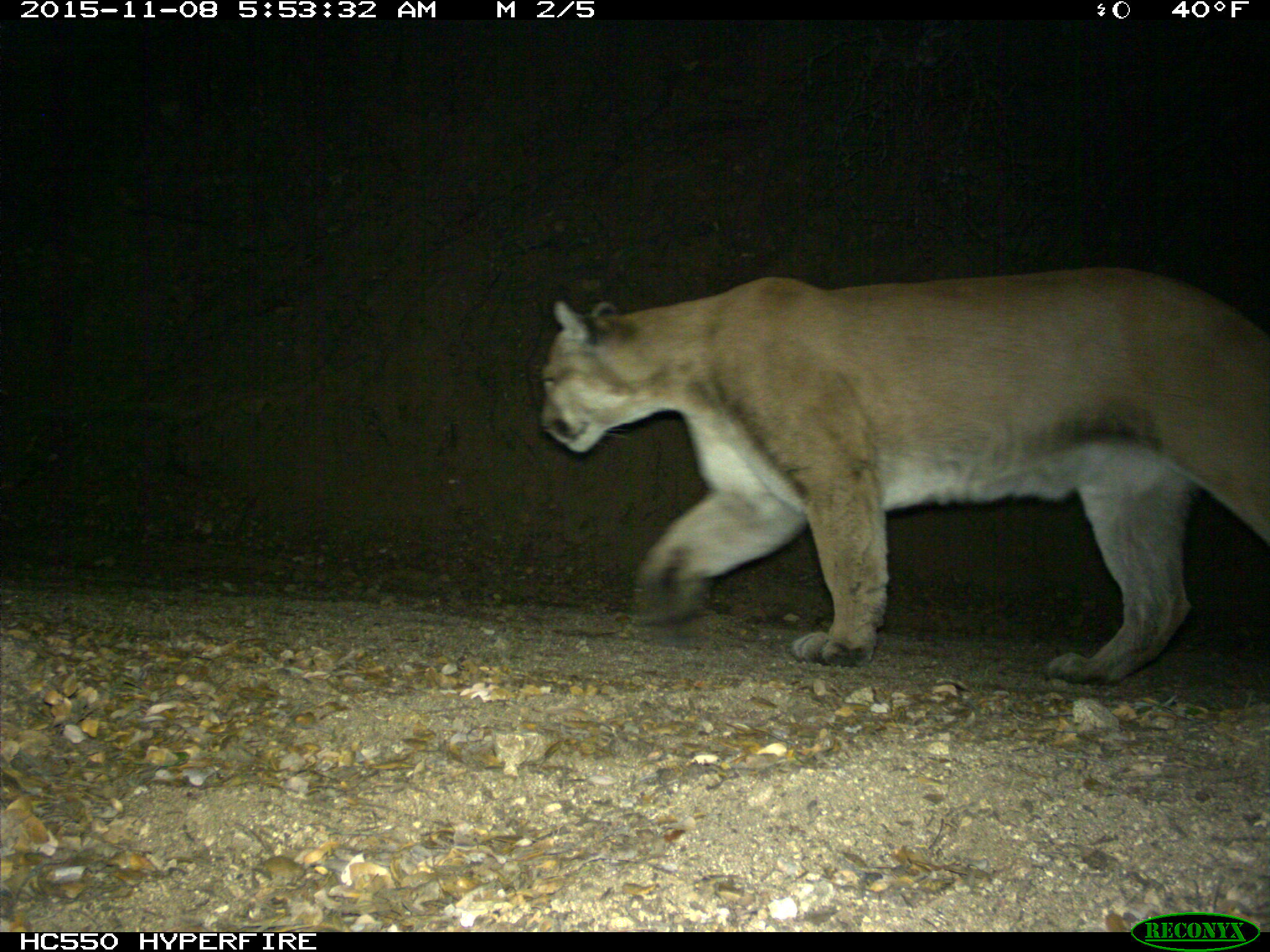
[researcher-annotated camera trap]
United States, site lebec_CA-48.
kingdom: Animalia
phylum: Chordata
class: Mammalia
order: Carnivora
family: Felidae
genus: Puma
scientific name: Puma concolor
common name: mountain lion